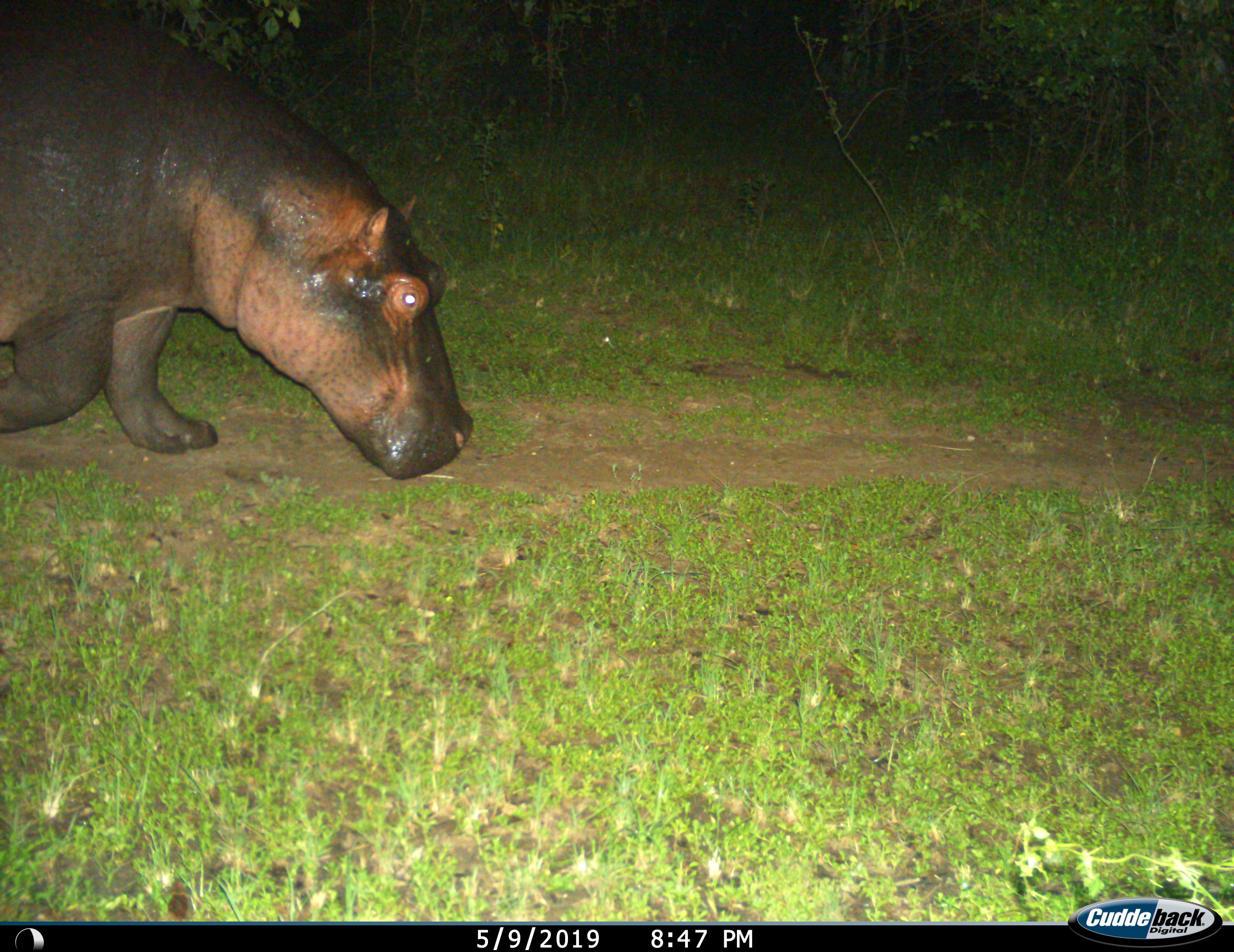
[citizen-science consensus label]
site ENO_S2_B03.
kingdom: Animalia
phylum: Chordata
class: Mammalia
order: Artiodactyla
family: Hippopotamidae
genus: Hippopotamus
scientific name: Hippopotamus amphibius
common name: hippopotamus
Hippopotamus (Hippopotamus amphibius), count 1. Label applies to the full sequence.